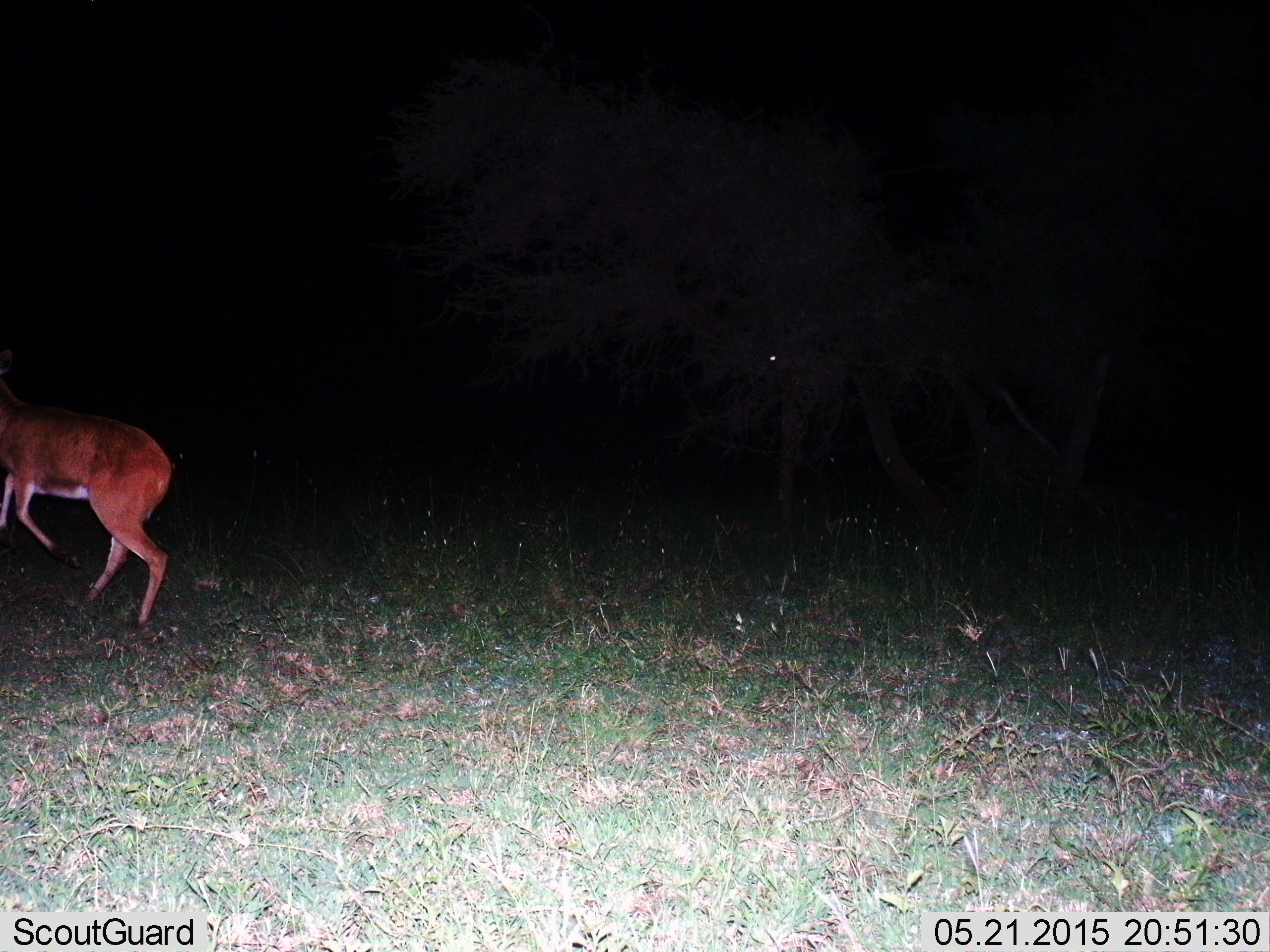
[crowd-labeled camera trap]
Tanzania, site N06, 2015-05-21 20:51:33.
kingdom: Animalia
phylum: Chordata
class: Mammalia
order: Artiodactyla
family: Bovidae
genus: Redunca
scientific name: Redunca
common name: reedbuck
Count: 1.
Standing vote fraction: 14%.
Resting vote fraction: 0%.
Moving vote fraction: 100%.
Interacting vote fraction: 0%.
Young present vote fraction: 0%.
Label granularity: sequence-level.